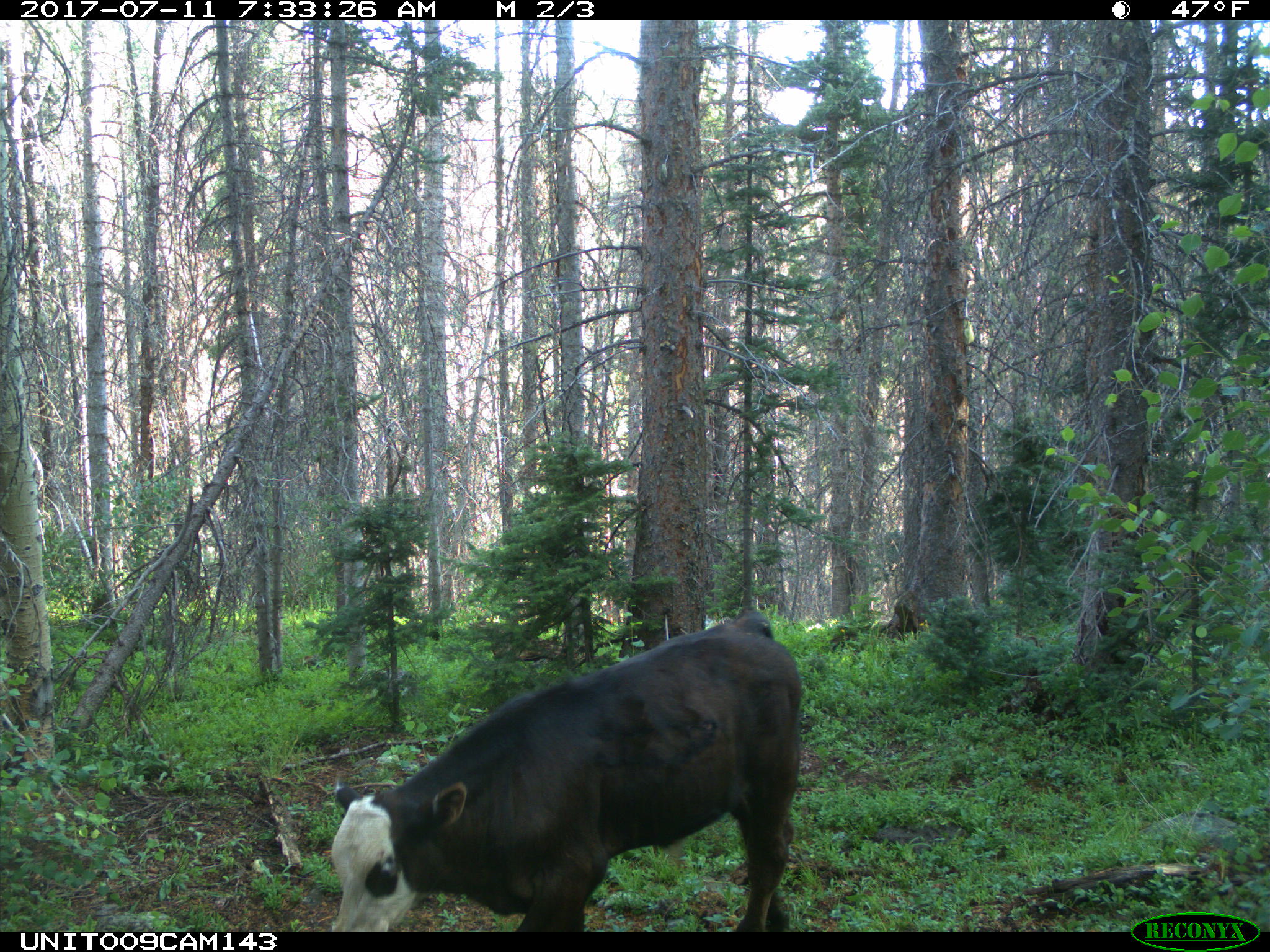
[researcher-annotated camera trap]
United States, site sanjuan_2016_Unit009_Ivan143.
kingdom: Animalia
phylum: Chordata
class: Mammalia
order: Artiodactyla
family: Bovidae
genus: Bos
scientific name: Bos taurus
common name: domestic cow